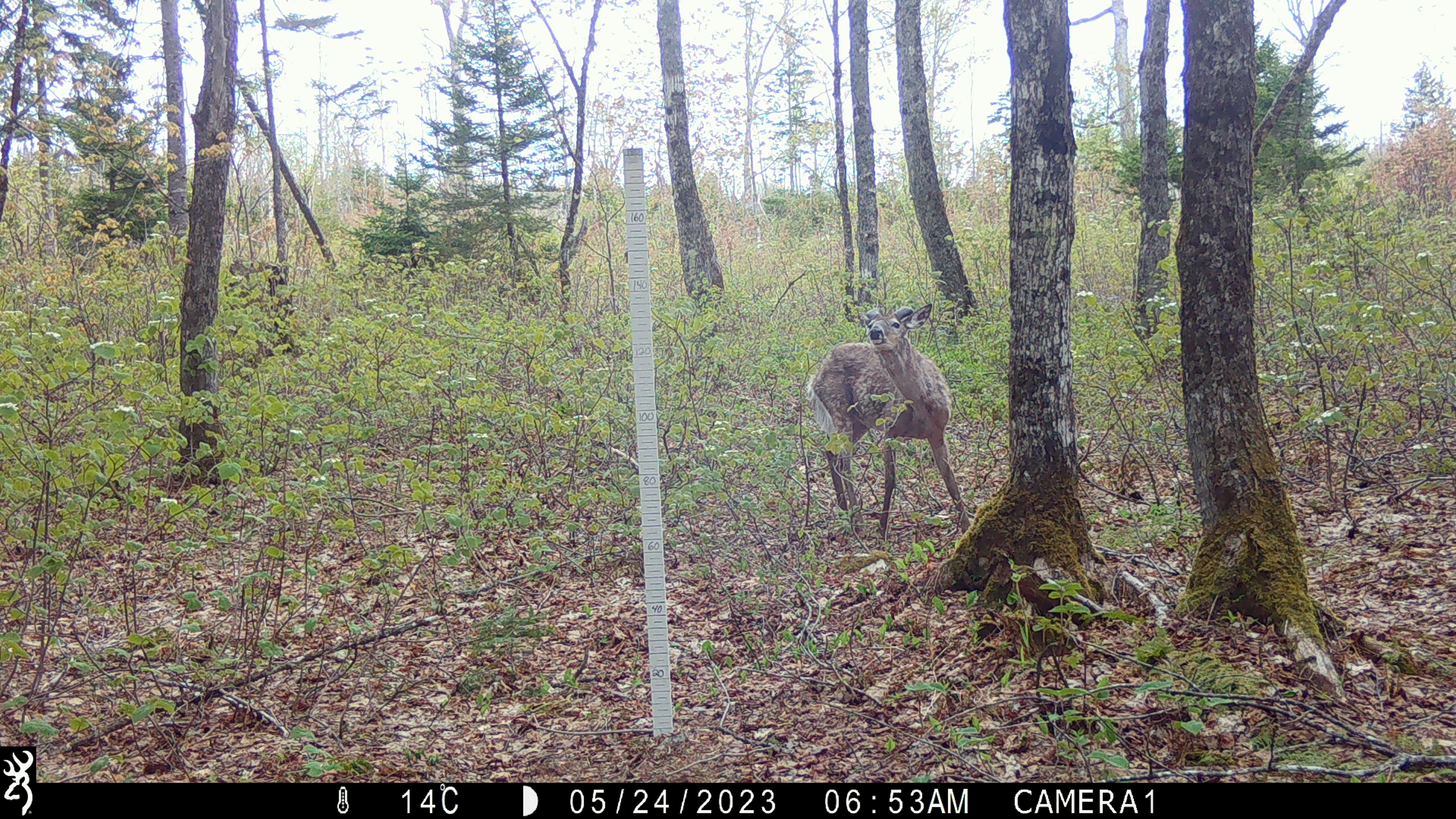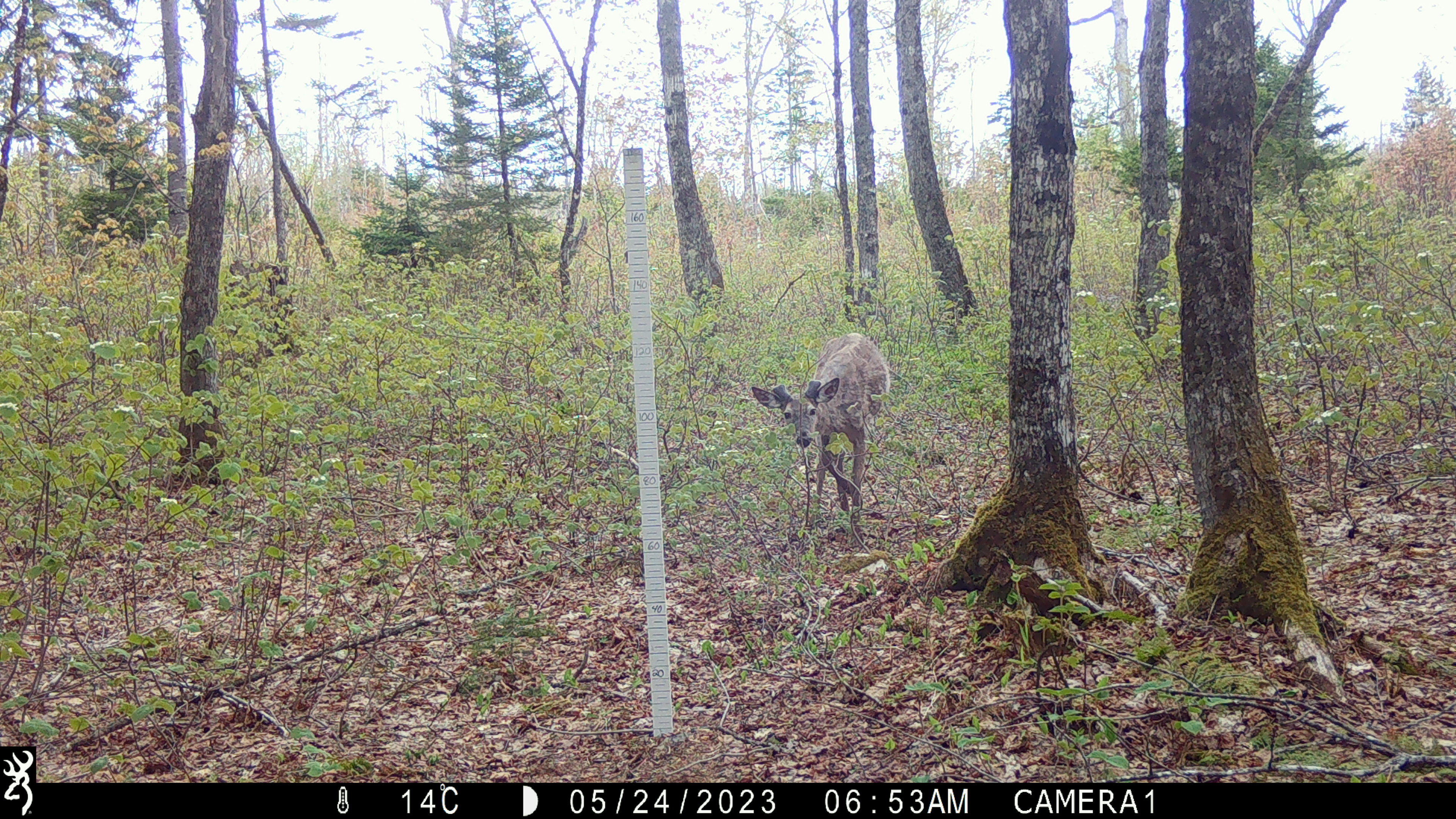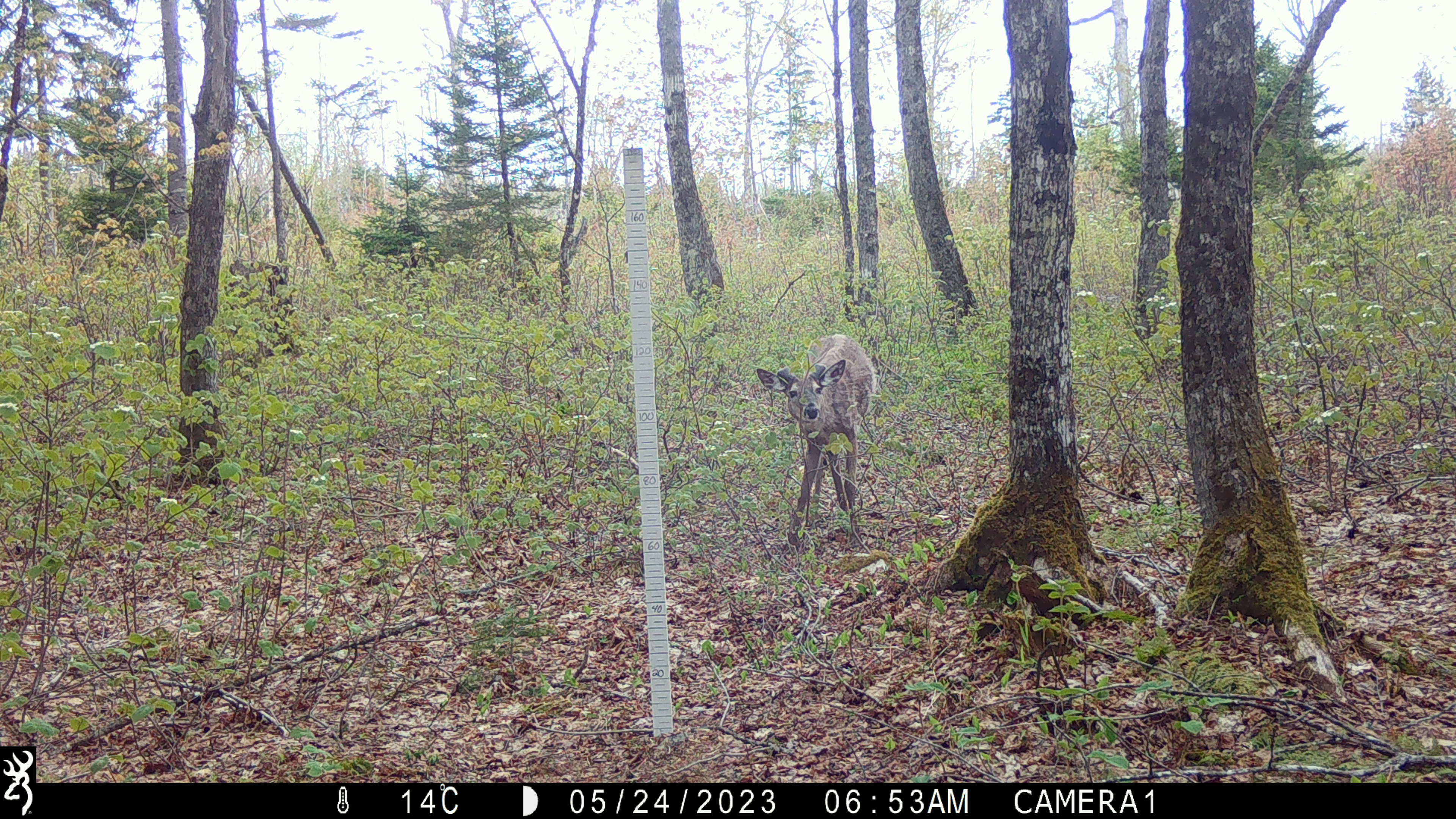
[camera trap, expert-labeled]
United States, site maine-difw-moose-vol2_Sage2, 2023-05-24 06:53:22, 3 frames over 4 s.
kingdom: Animalia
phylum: Chordata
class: Mammalia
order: Artiodactyla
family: Cervidae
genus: Odocoileus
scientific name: Odocoileus virginianus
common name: white-tailed deer